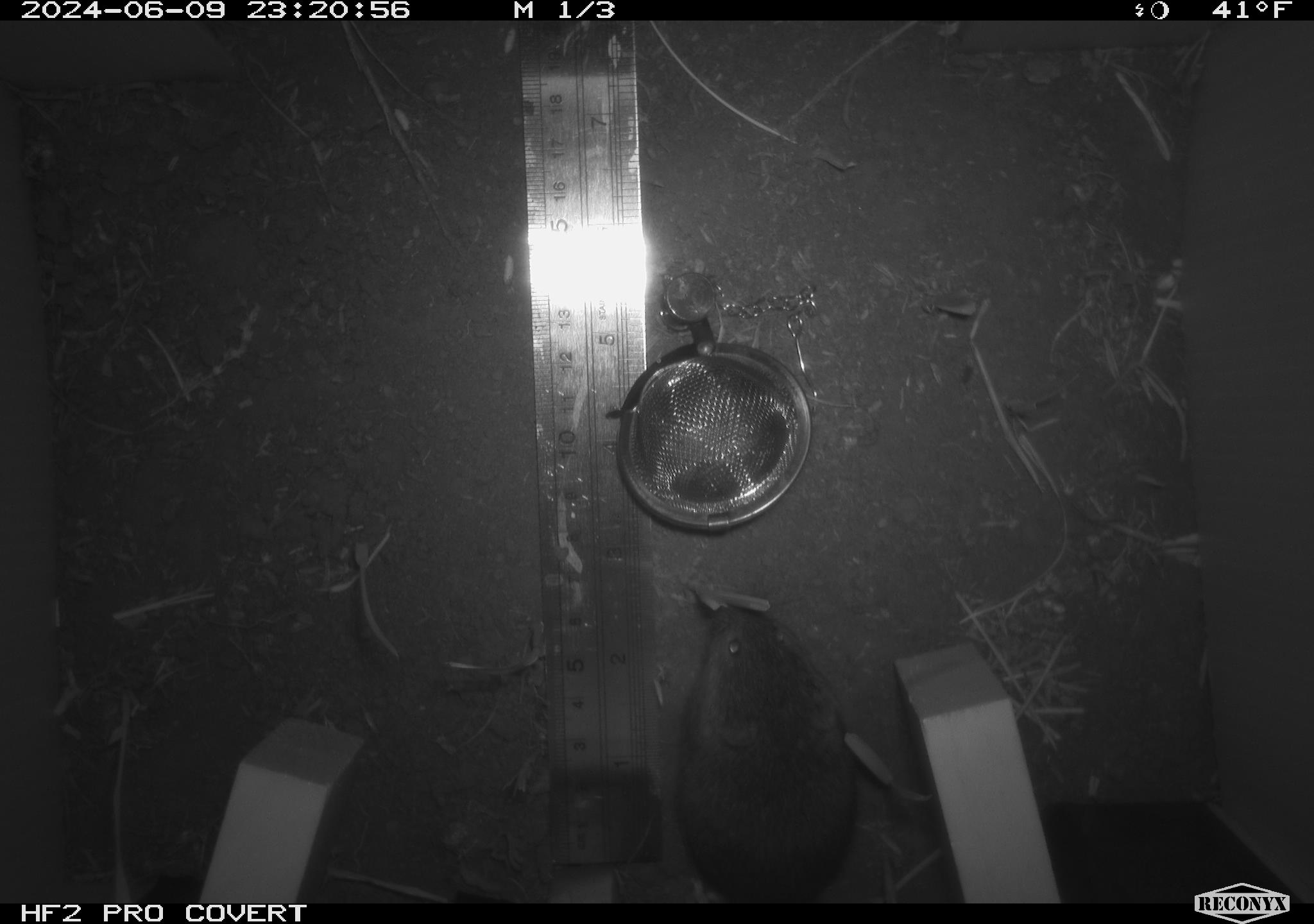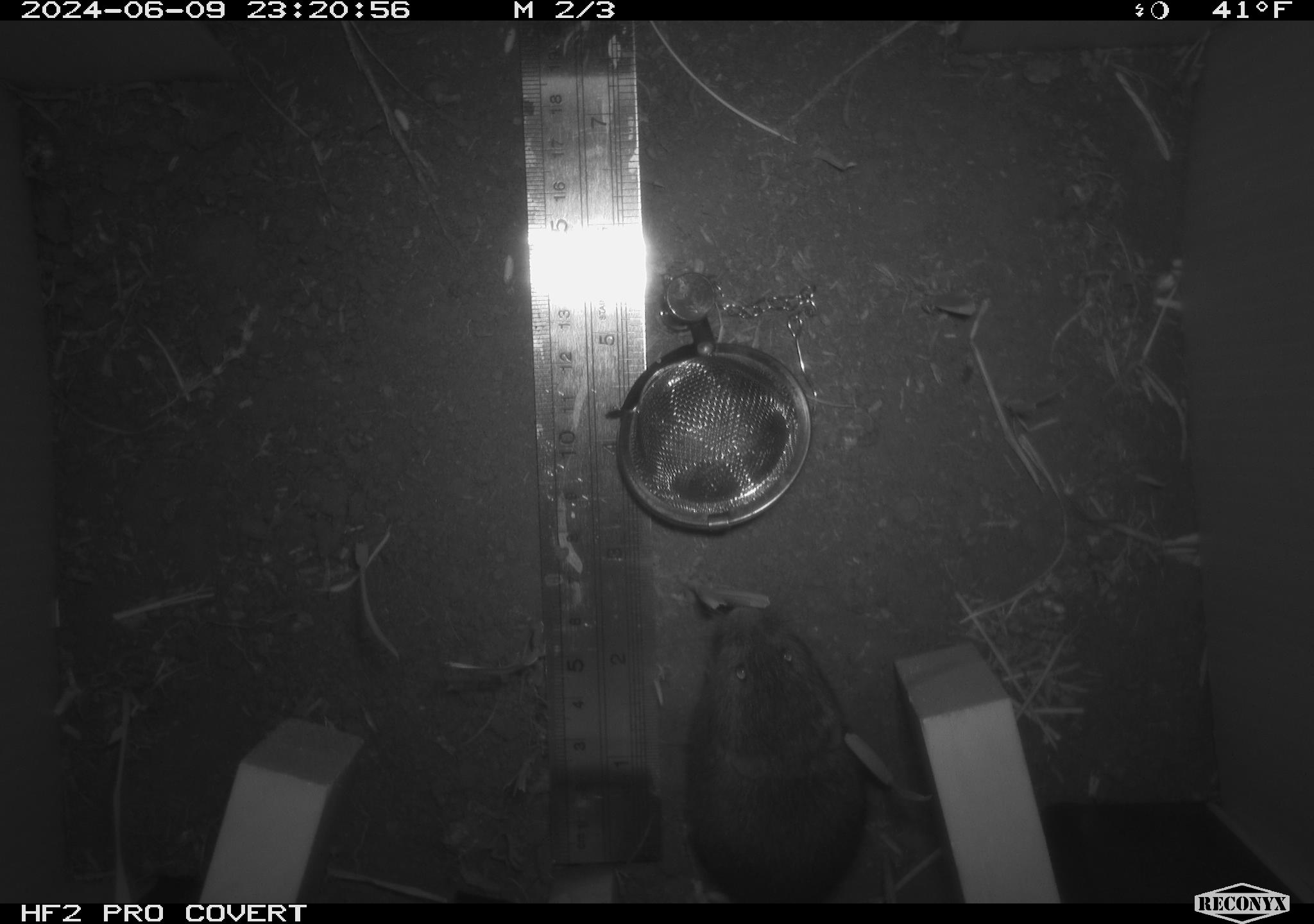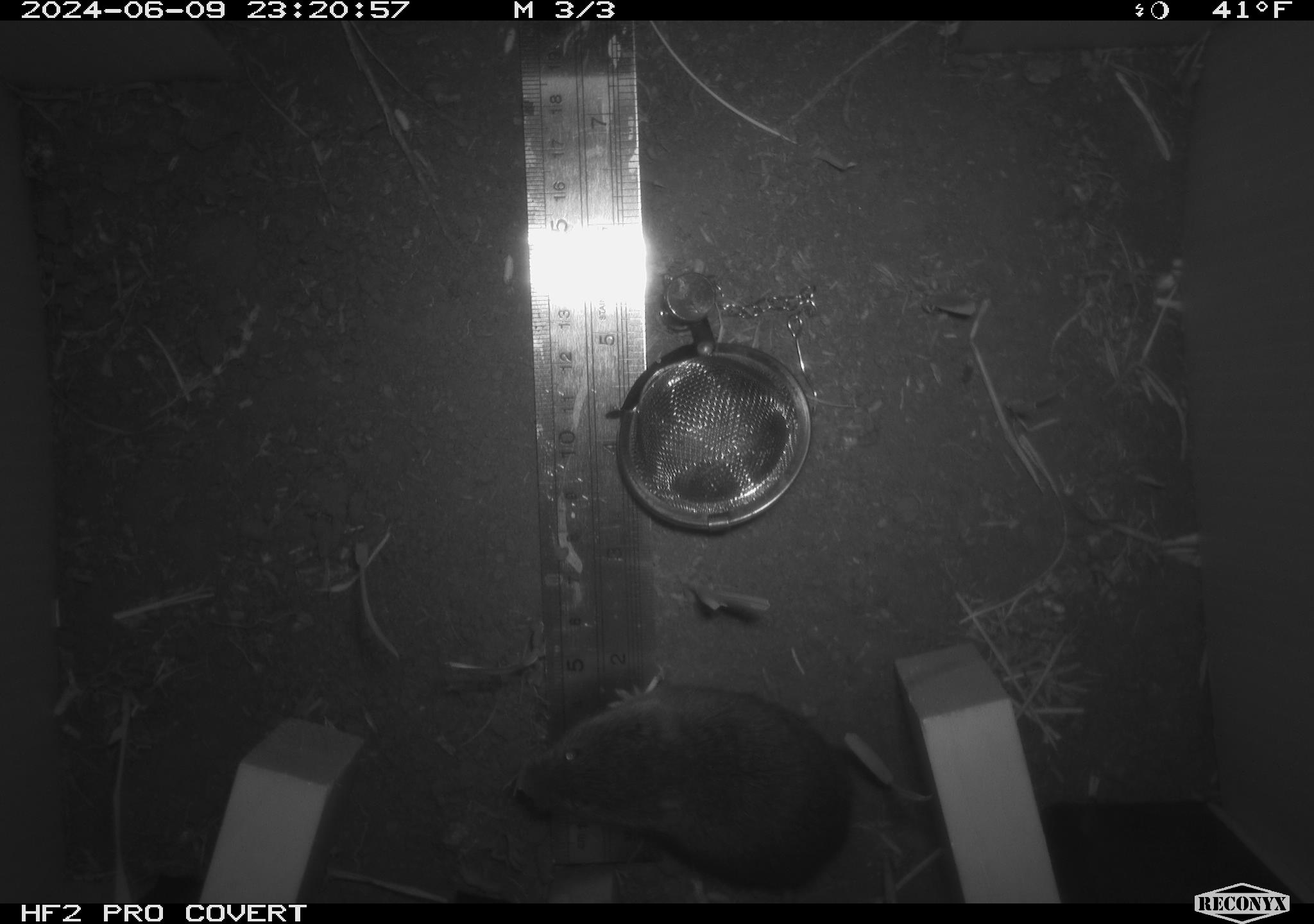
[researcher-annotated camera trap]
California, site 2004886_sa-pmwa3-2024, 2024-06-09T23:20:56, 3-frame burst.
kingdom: Animalia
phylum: Chordata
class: Mammalia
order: Rodentia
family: Cricetidae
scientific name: Arvicolinae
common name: voles, lemmings, and muskrats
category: arvicolinae subfamily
Arvicolinae subfamily (voles, lemmings, and muskrats) (Arvicolinae).